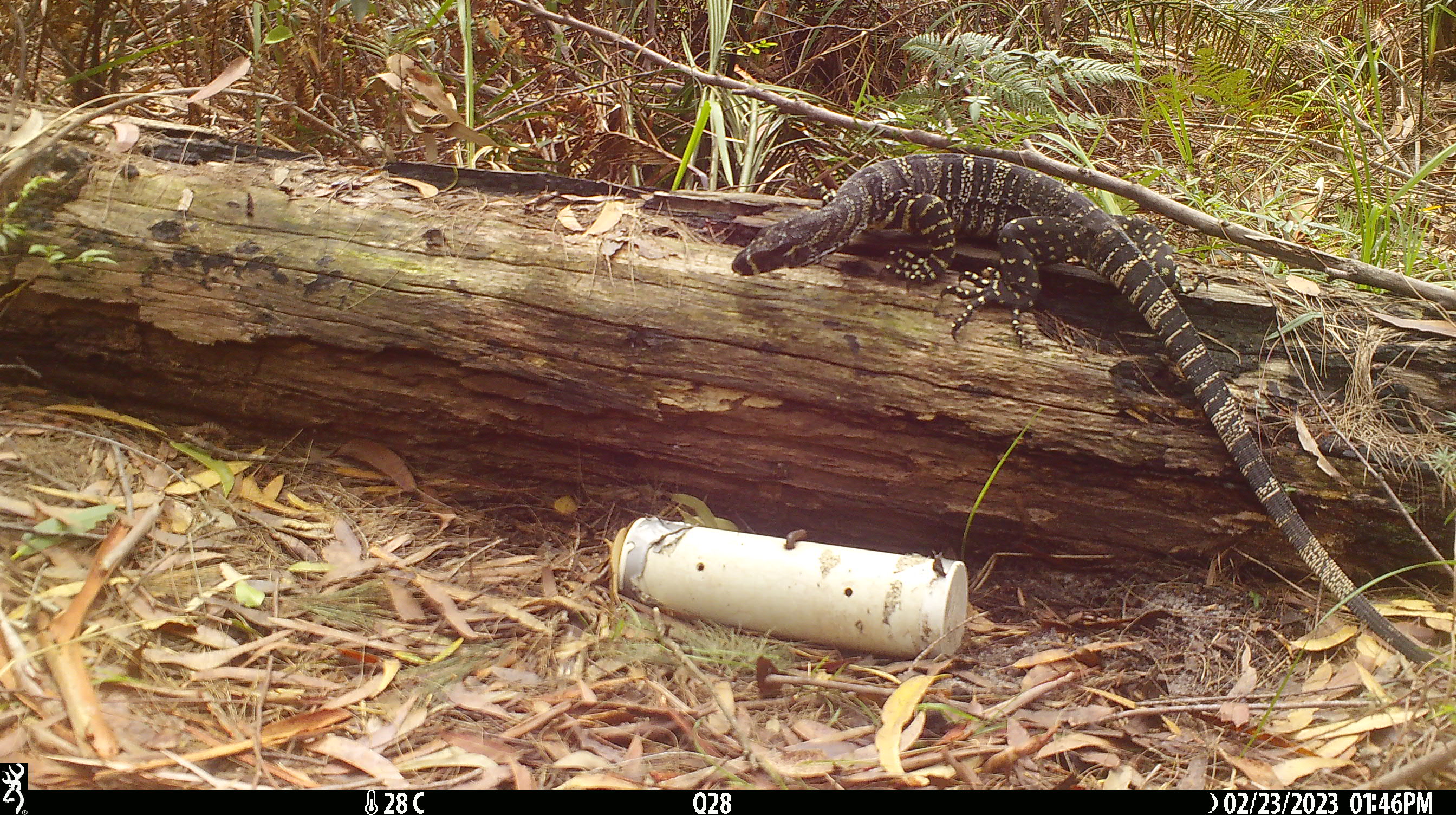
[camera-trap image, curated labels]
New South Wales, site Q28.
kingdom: Animalia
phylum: Chordata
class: Reptilia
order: Squamata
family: Varanidae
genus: Varanus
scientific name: Varanus varius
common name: lace monitor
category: goanna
Goanna (lace monitor) (Varanus varius).